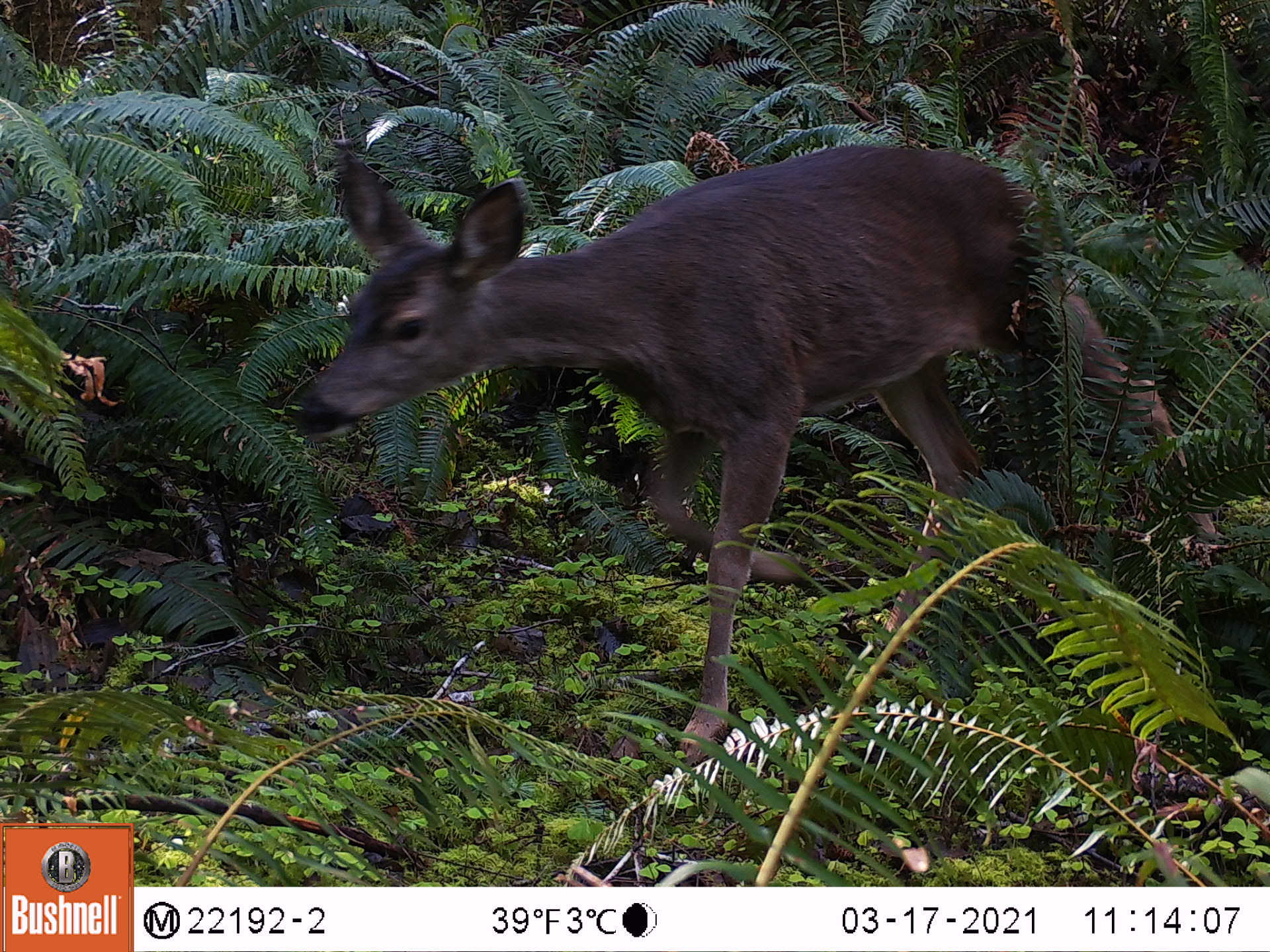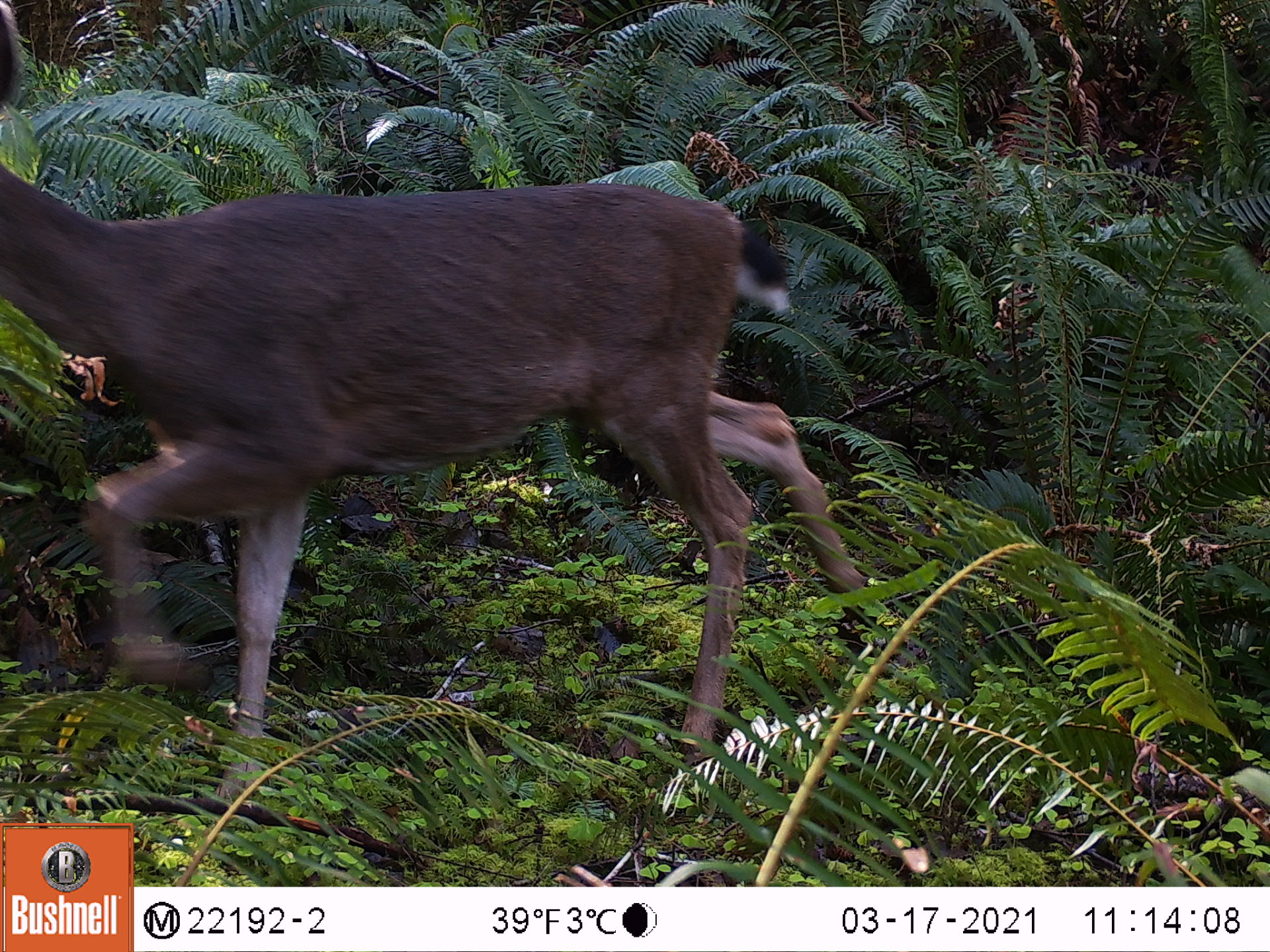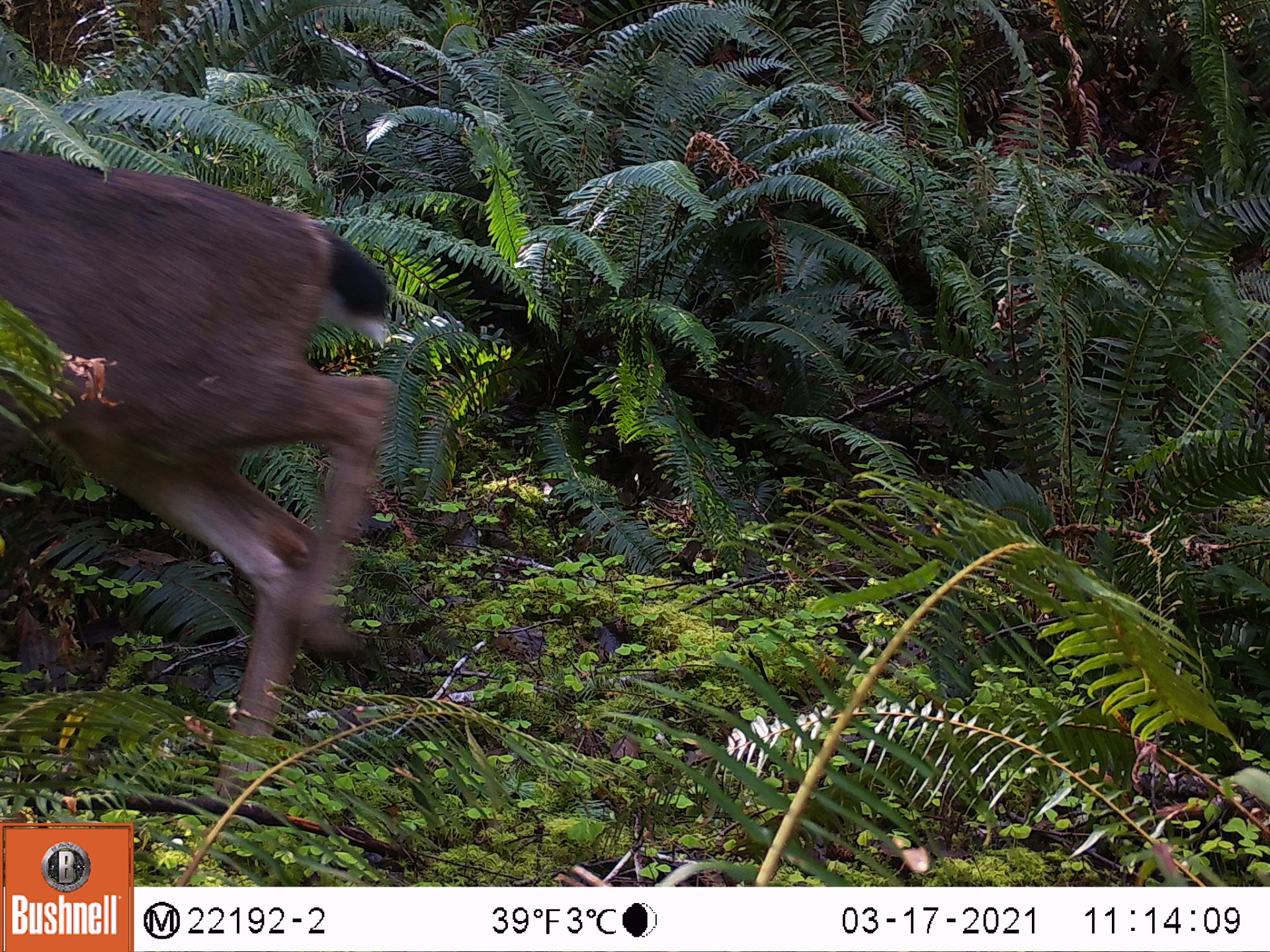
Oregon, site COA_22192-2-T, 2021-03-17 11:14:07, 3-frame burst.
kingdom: Animalia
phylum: Chordata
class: Mammalia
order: Artiodactyla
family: Cervidae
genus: Odocoileus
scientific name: Odocoileus hemionus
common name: black-tailed deer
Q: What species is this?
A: Black-tailed deer (Odocoileus hemionus).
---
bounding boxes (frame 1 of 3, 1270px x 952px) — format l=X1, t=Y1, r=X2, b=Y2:
black-tailed deer: l=298, t=129, r=1237, b=824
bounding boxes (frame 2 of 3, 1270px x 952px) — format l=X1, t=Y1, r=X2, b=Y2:
black-tailed deer: l=1, t=4, r=893, b=800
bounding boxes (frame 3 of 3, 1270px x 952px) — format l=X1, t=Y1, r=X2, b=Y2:
black-tailed deer: l=1, t=145, r=422, b=816